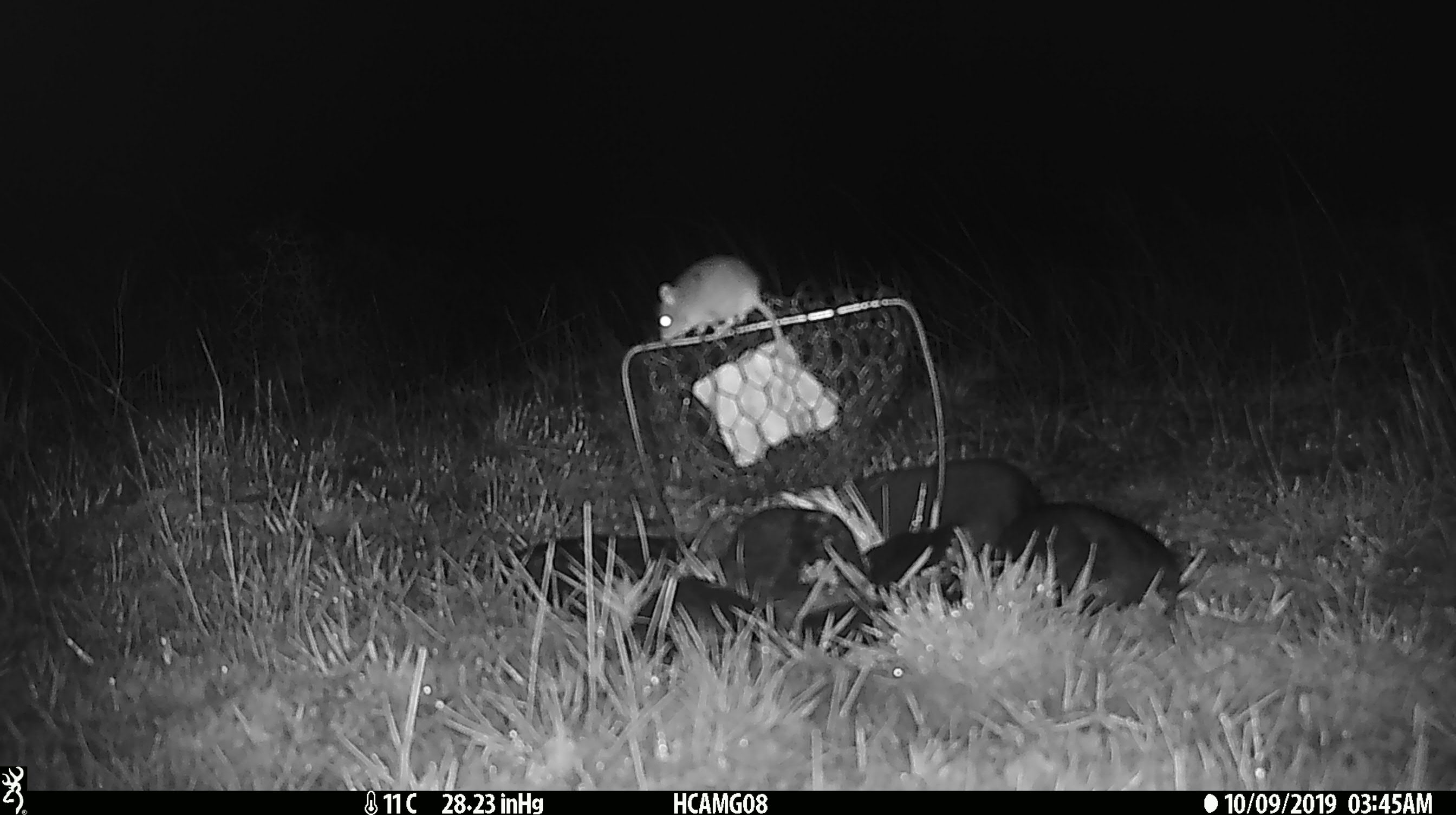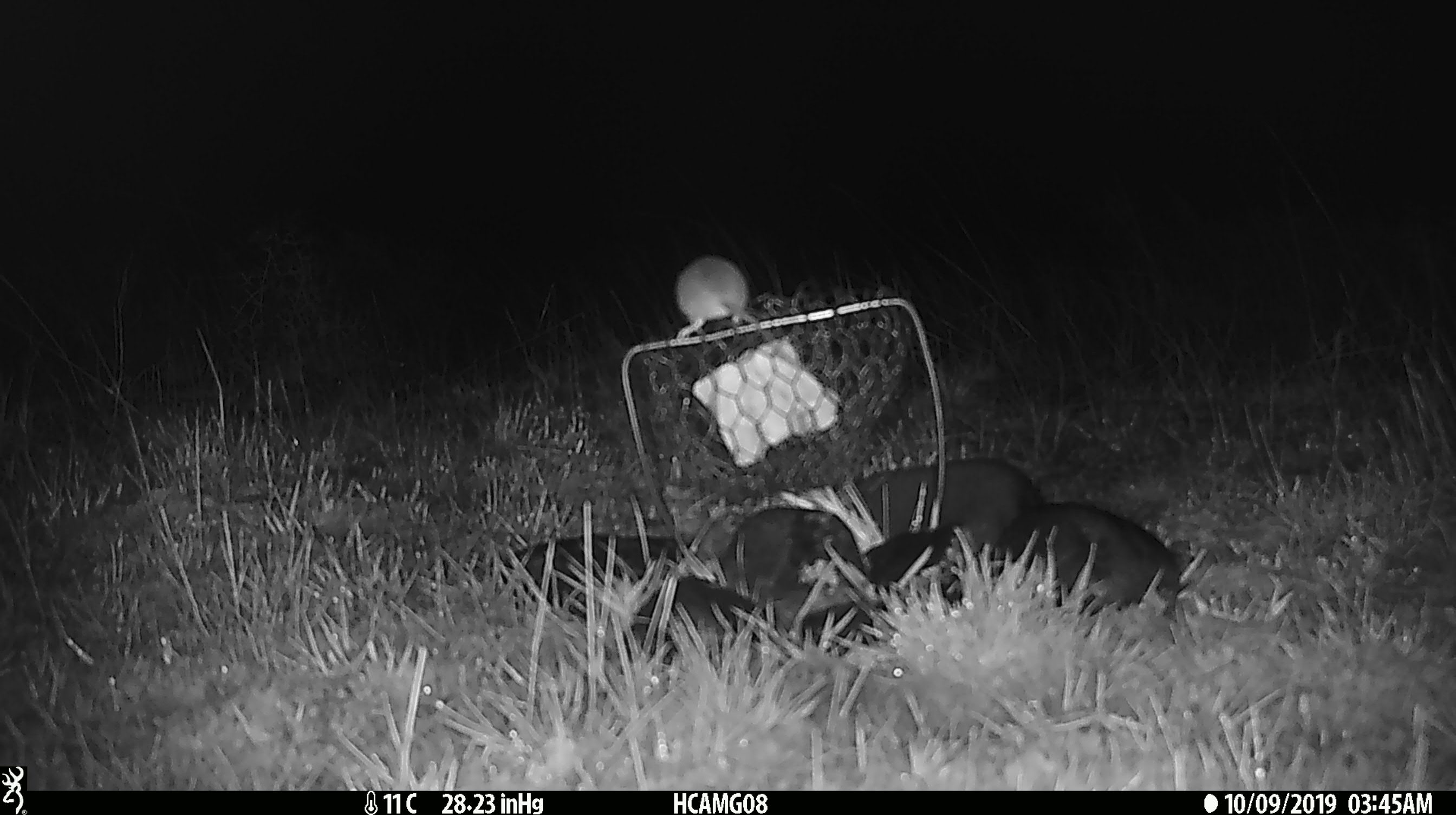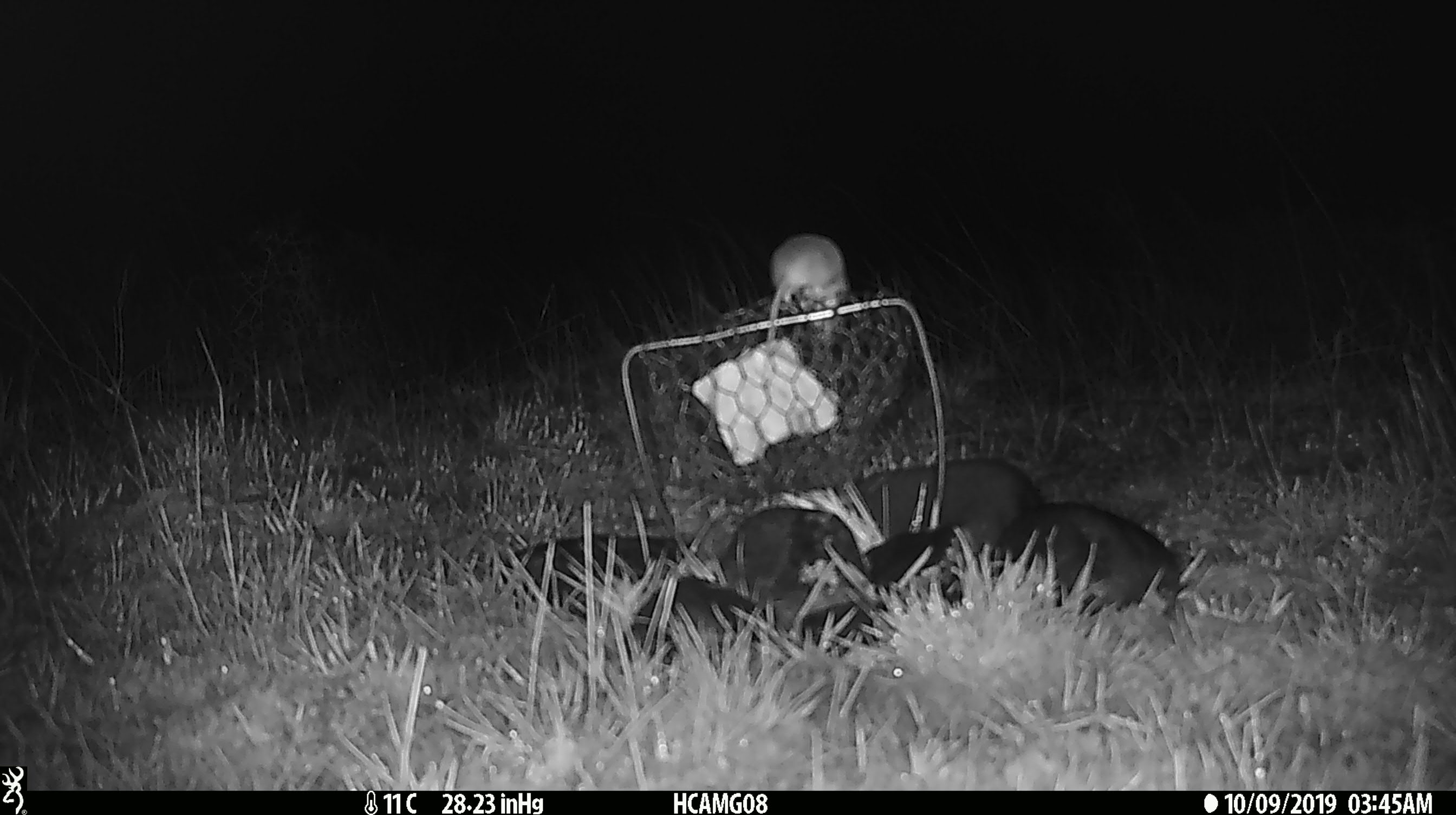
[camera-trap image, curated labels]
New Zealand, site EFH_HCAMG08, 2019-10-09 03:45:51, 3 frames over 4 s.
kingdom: Animalia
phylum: Chordata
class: Mammalia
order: Rodentia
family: Muridae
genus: Mus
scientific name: Mus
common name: mouse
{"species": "mouse (Mus)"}